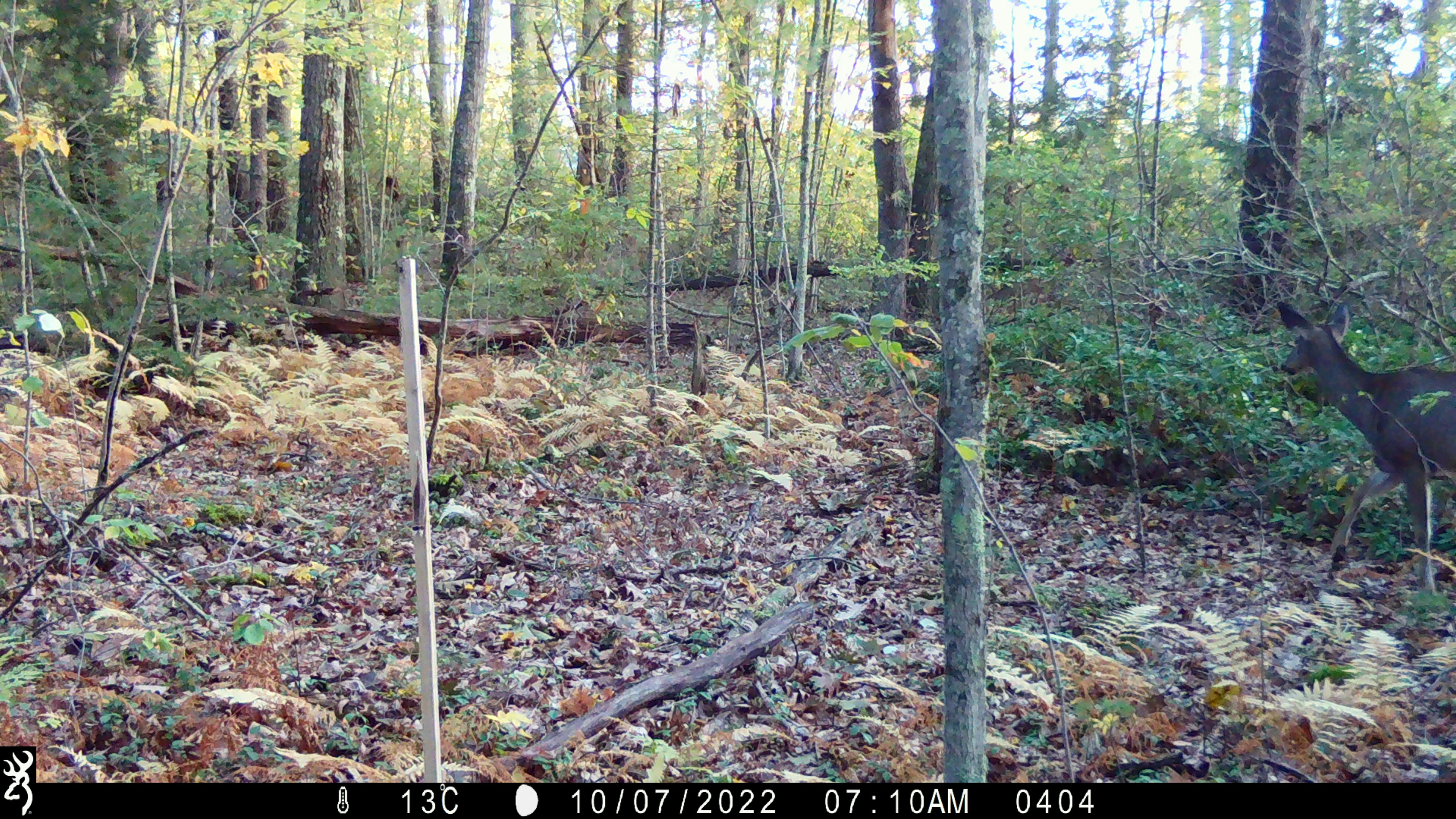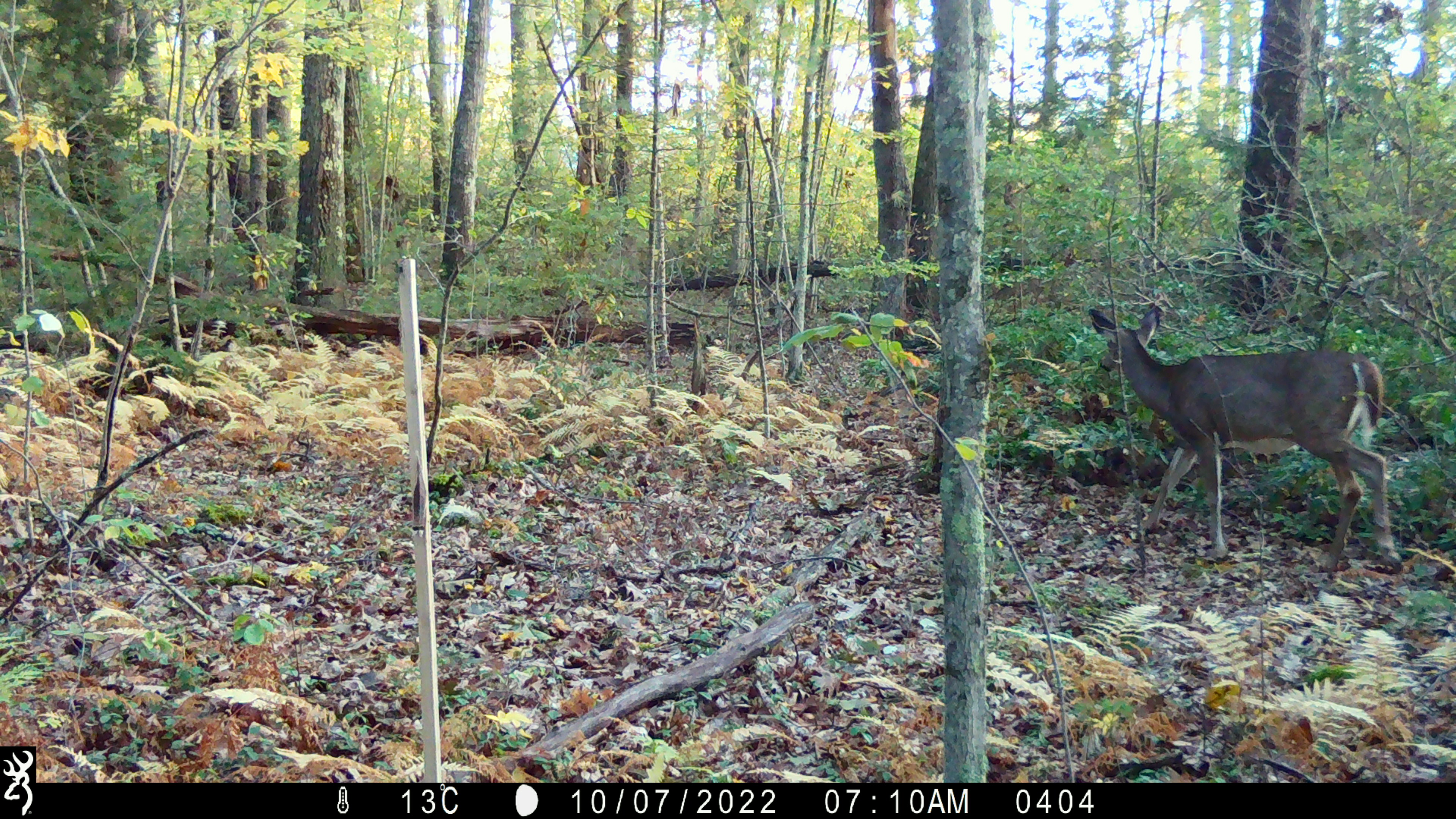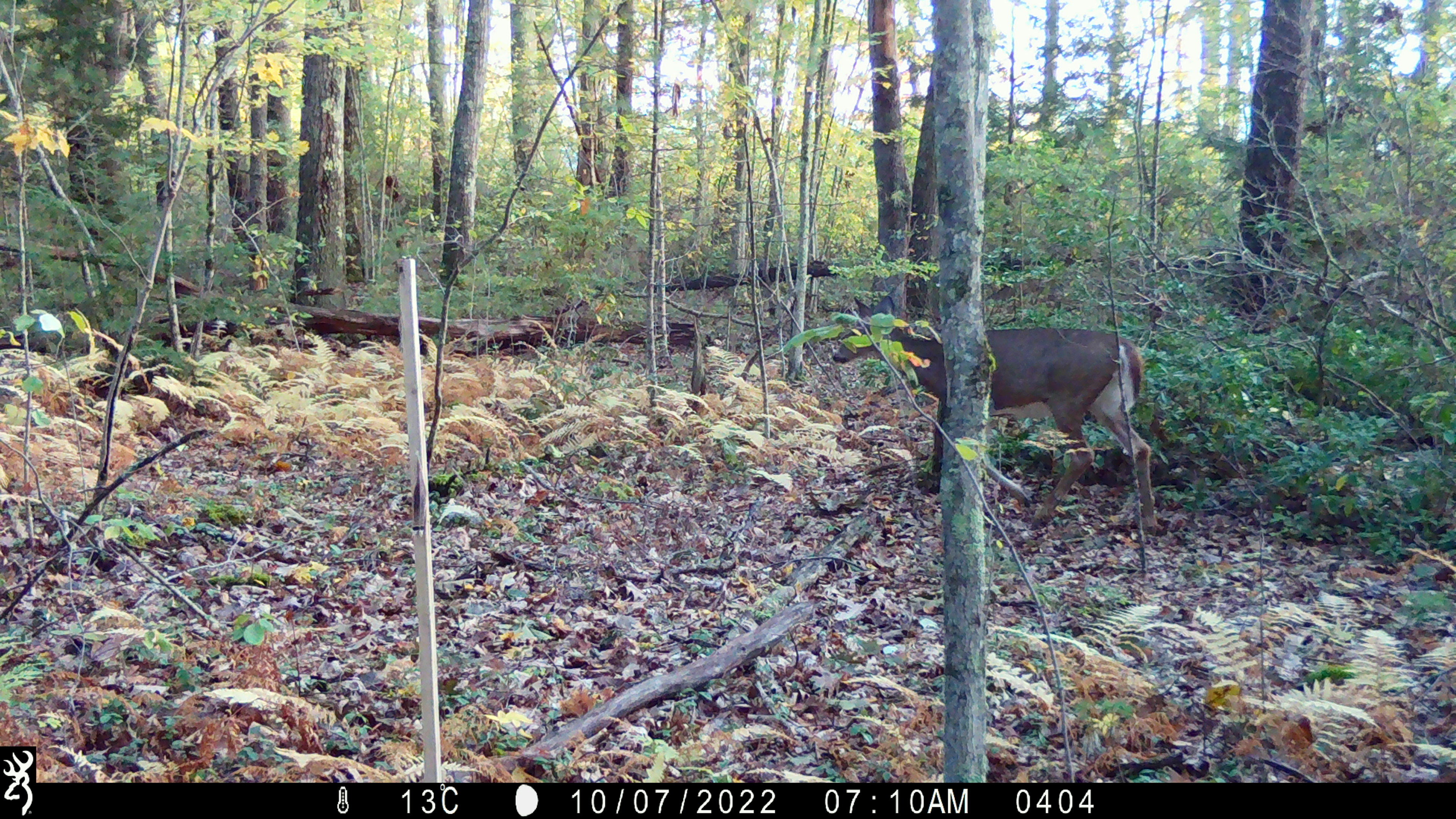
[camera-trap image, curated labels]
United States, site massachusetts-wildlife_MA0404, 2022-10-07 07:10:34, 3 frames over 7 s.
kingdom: Animalia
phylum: Chordata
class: Mammalia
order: Artiodactyla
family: Cervidae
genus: Odocoileus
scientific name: Odocoileus virginianus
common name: white-tailed deer